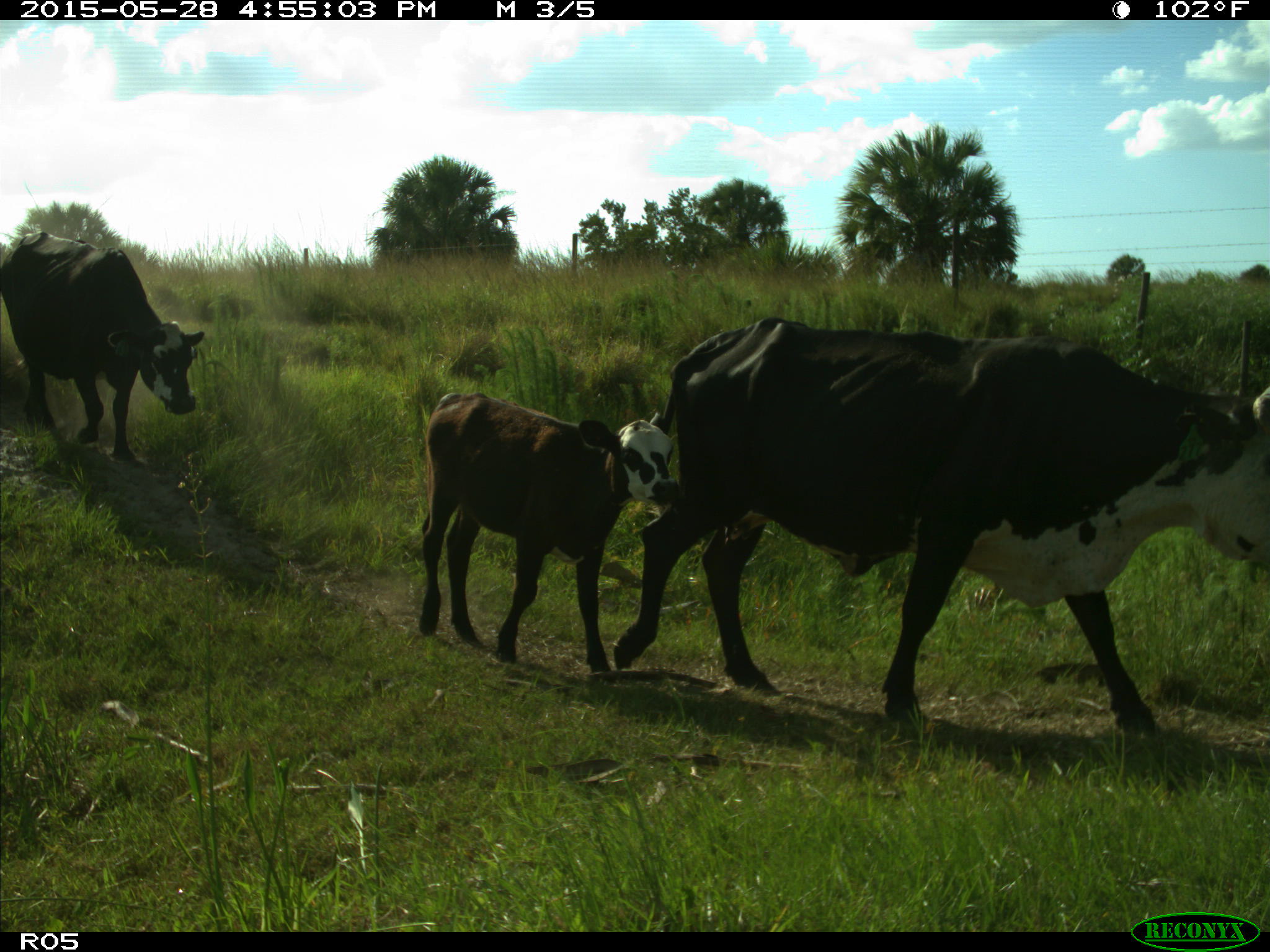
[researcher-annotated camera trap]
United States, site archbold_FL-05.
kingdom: Animalia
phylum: Chordata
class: Mammalia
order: Artiodactyla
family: Bovidae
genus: Bos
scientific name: Bos taurus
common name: domestic cow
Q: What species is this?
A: Bos taurus (domestic cow).